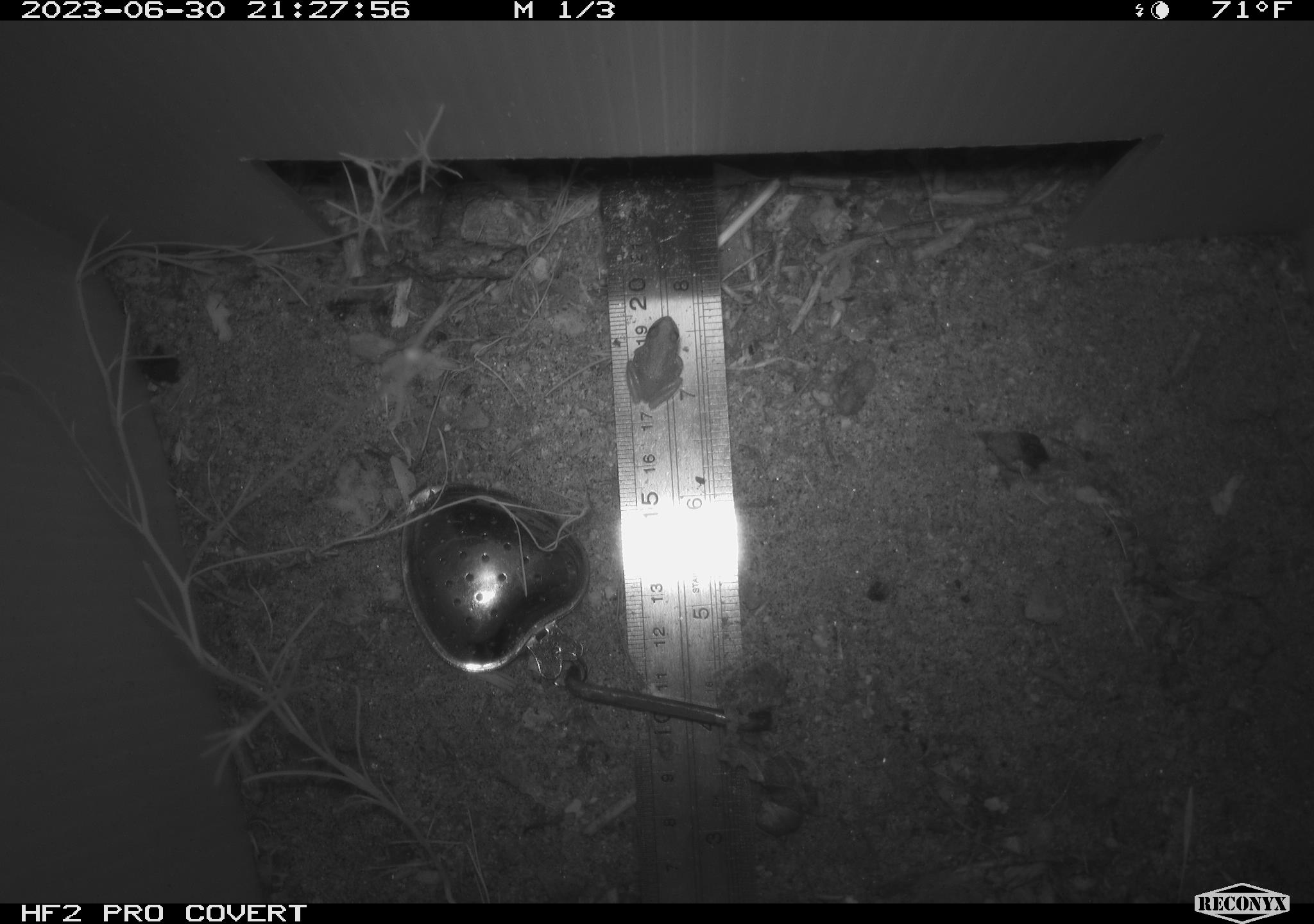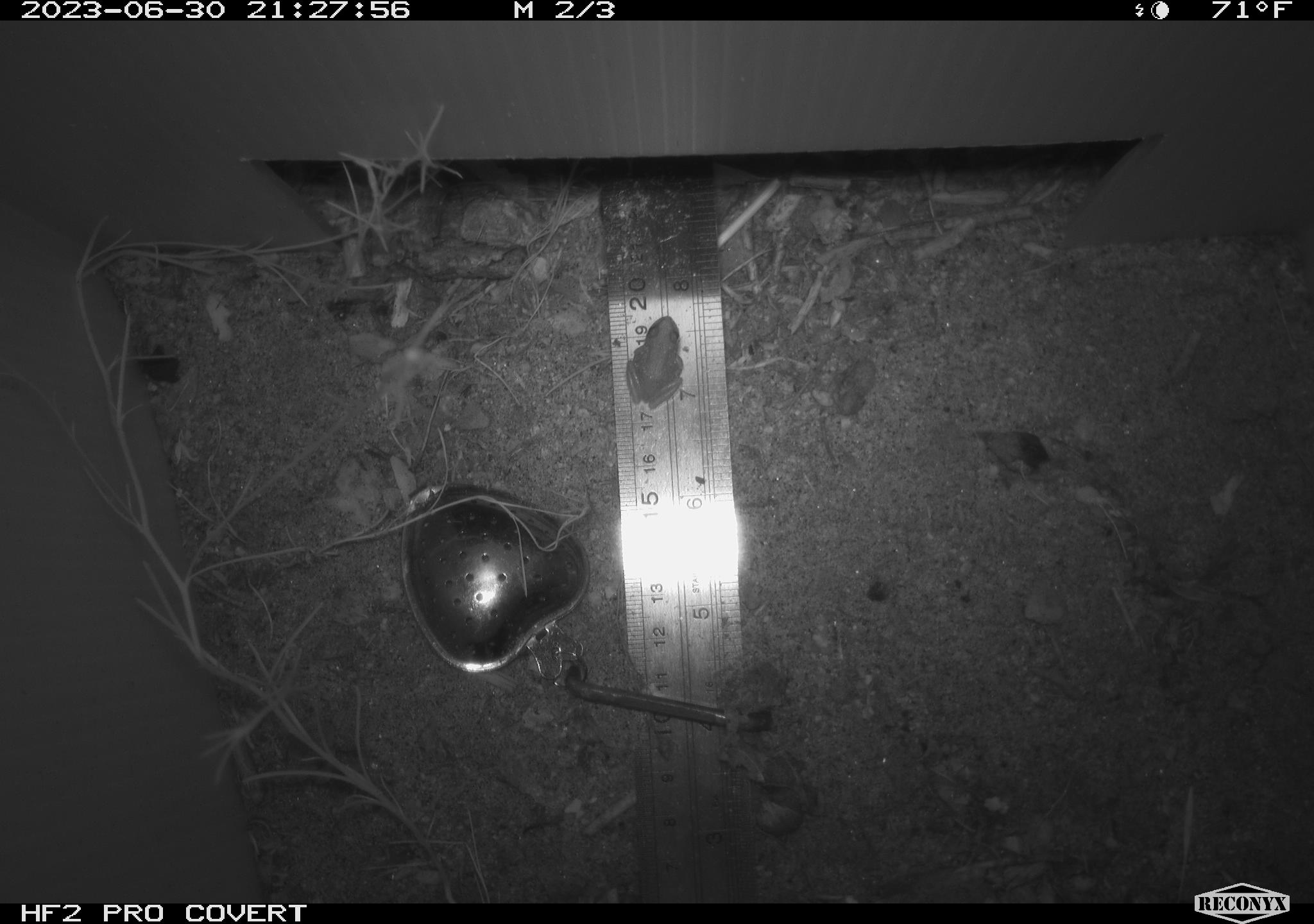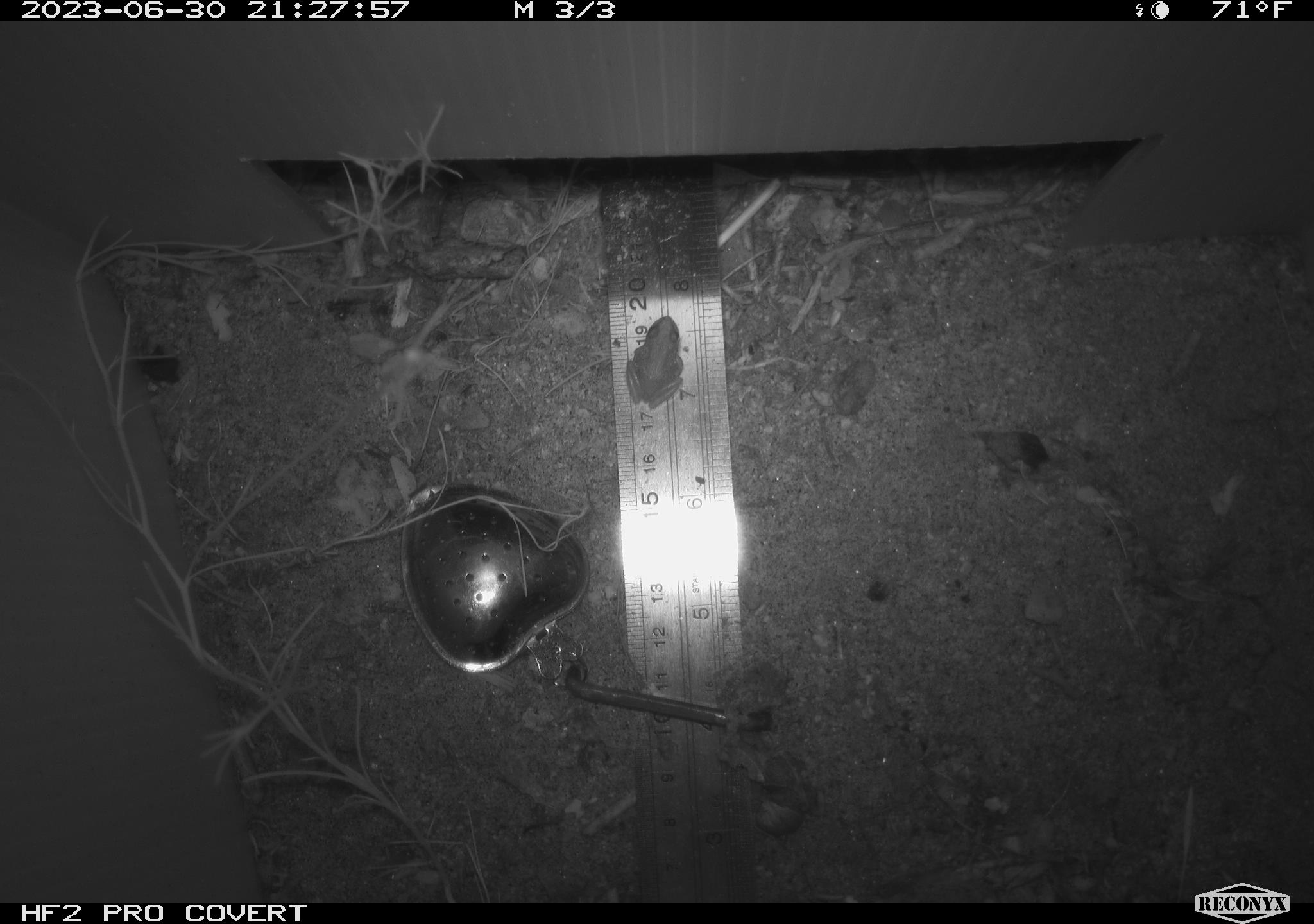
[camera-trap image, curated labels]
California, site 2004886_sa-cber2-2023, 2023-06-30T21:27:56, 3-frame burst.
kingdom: Animalia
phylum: Chordata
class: Amphibia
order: Anura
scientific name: Anura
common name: frogs